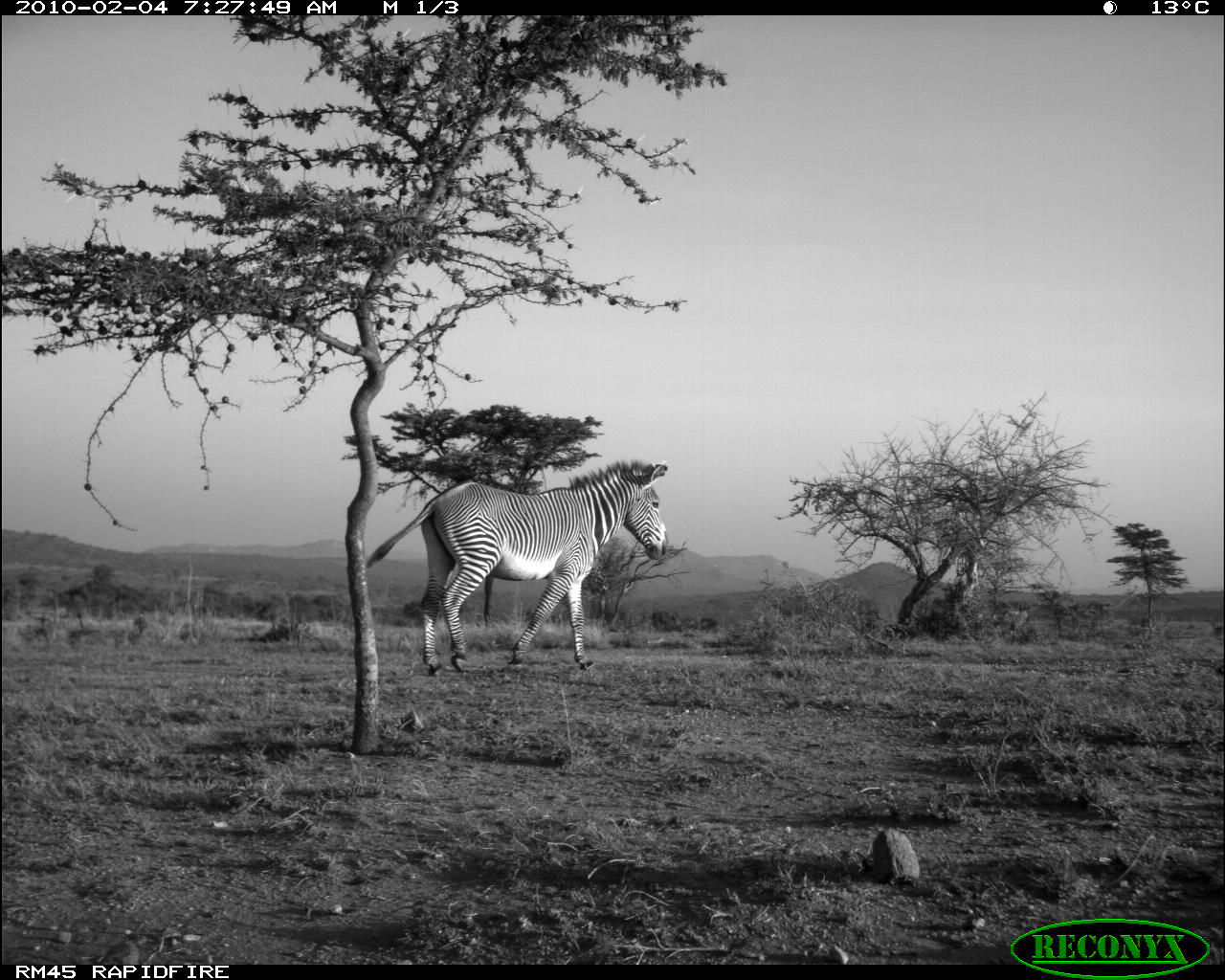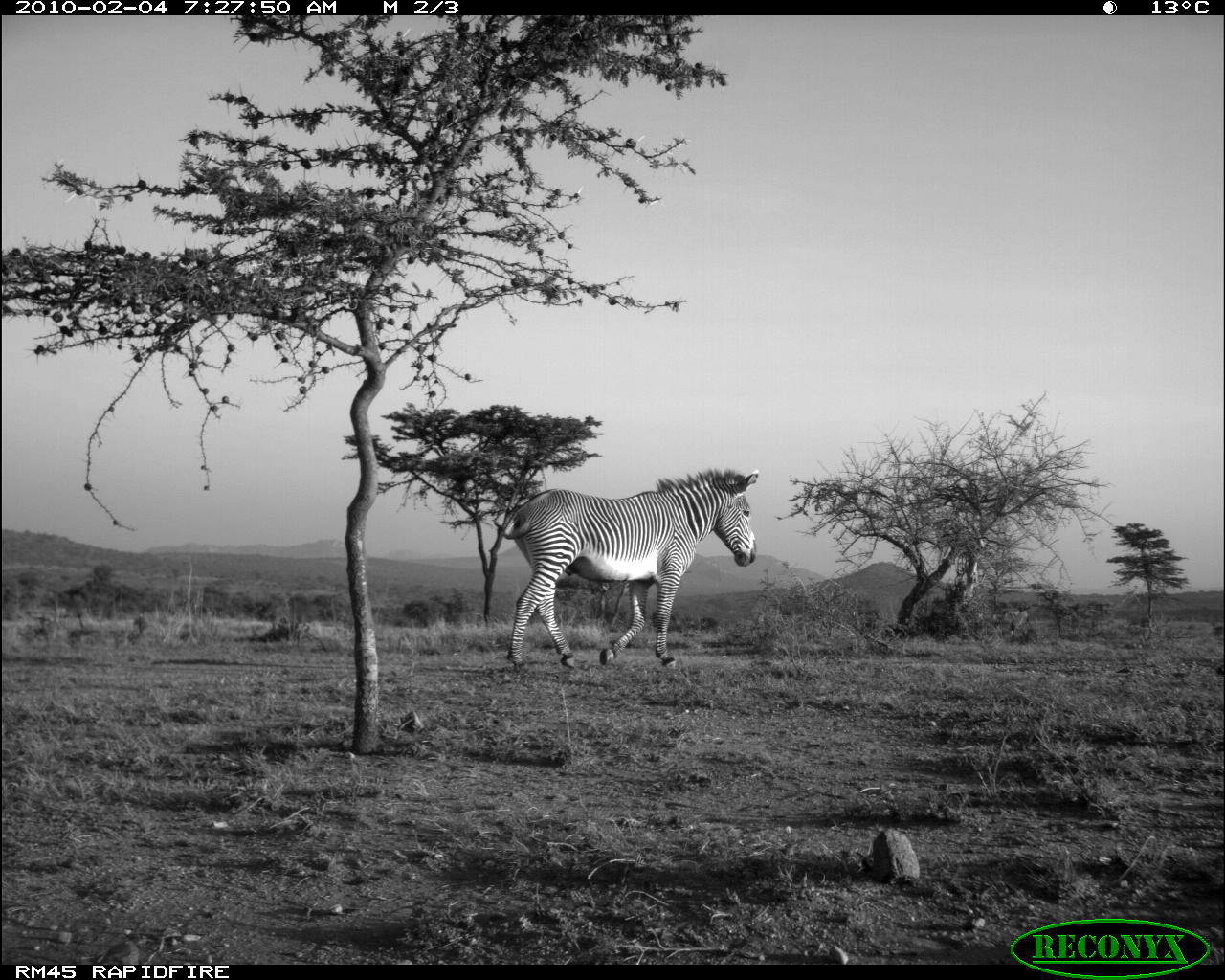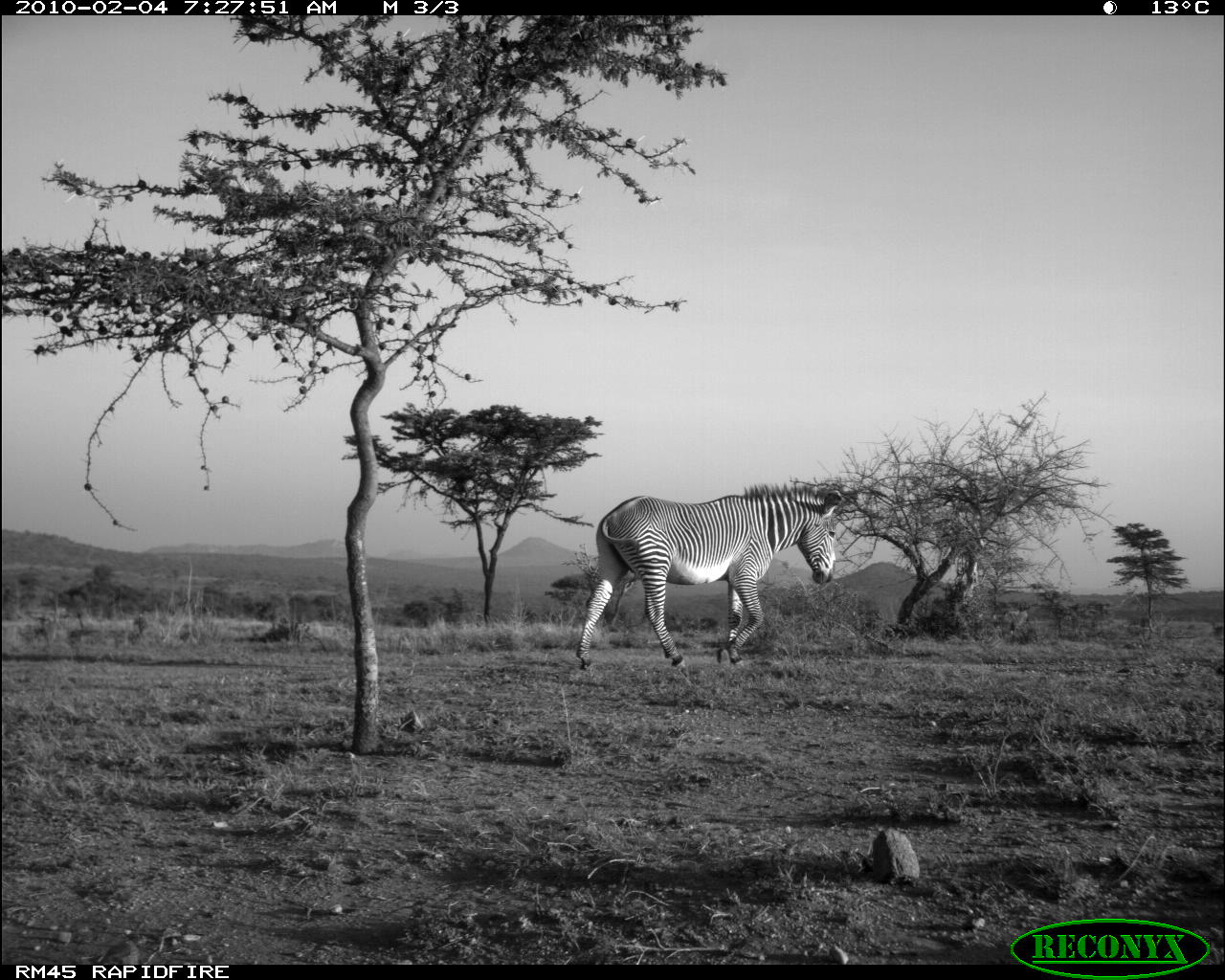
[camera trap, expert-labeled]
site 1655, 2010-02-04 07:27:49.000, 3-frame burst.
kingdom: Animalia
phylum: Chordata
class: Mammalia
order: Perissodactyla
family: Equidae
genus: Equus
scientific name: Equus grevyi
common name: grévy's zebra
Equus grevyi (grévy's zebra), count 1.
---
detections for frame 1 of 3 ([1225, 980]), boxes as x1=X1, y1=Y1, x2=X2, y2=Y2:
equus grevyi: x1=363, y1=458, x2=670, y2=677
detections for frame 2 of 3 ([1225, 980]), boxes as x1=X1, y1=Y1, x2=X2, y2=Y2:
equus grevyi: x1=492, y1=466, x2=760, y2=670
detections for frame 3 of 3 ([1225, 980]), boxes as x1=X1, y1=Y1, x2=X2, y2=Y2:
equus grevyi: x1=574, y1=481, x2=842, y2=672